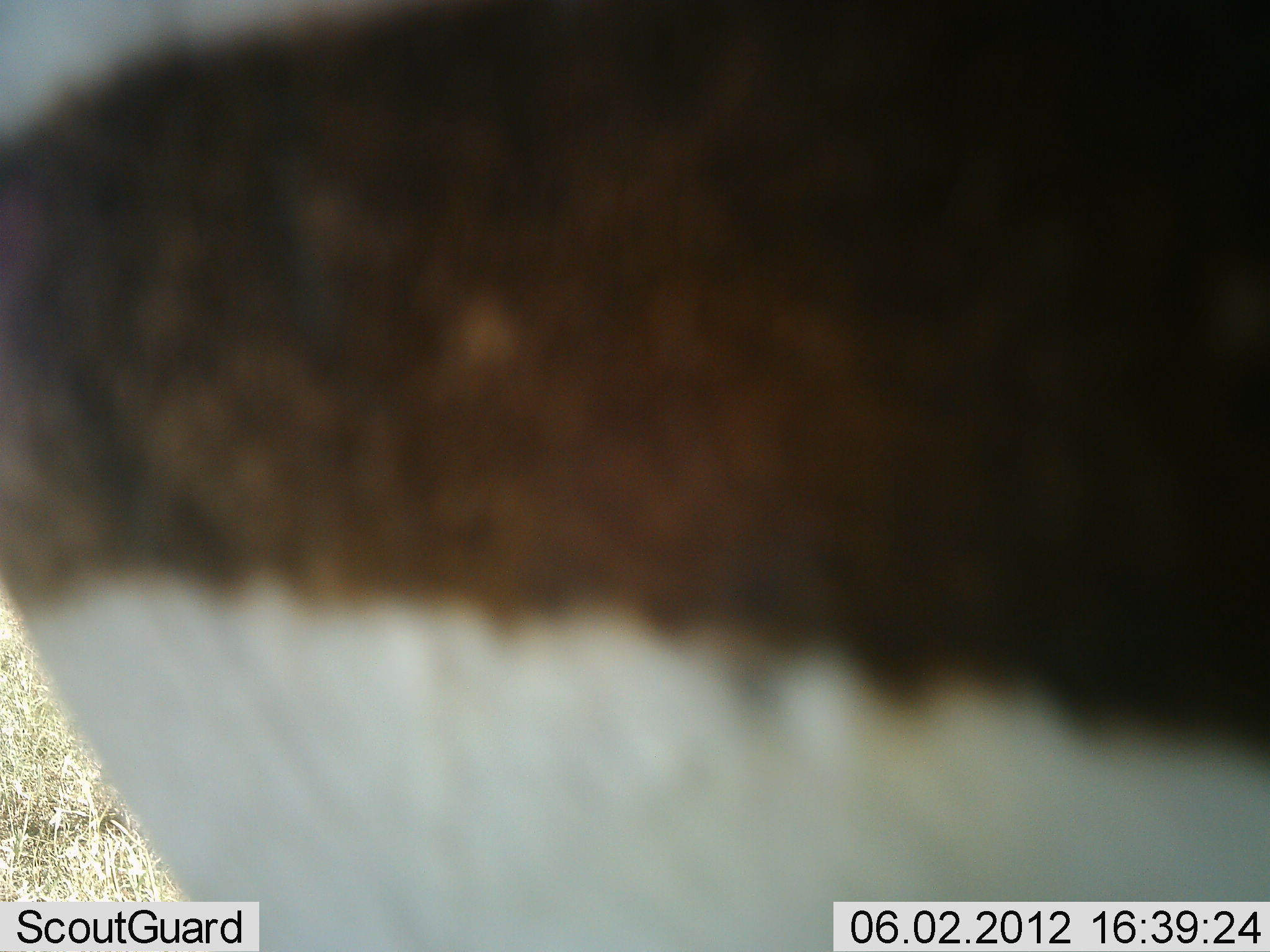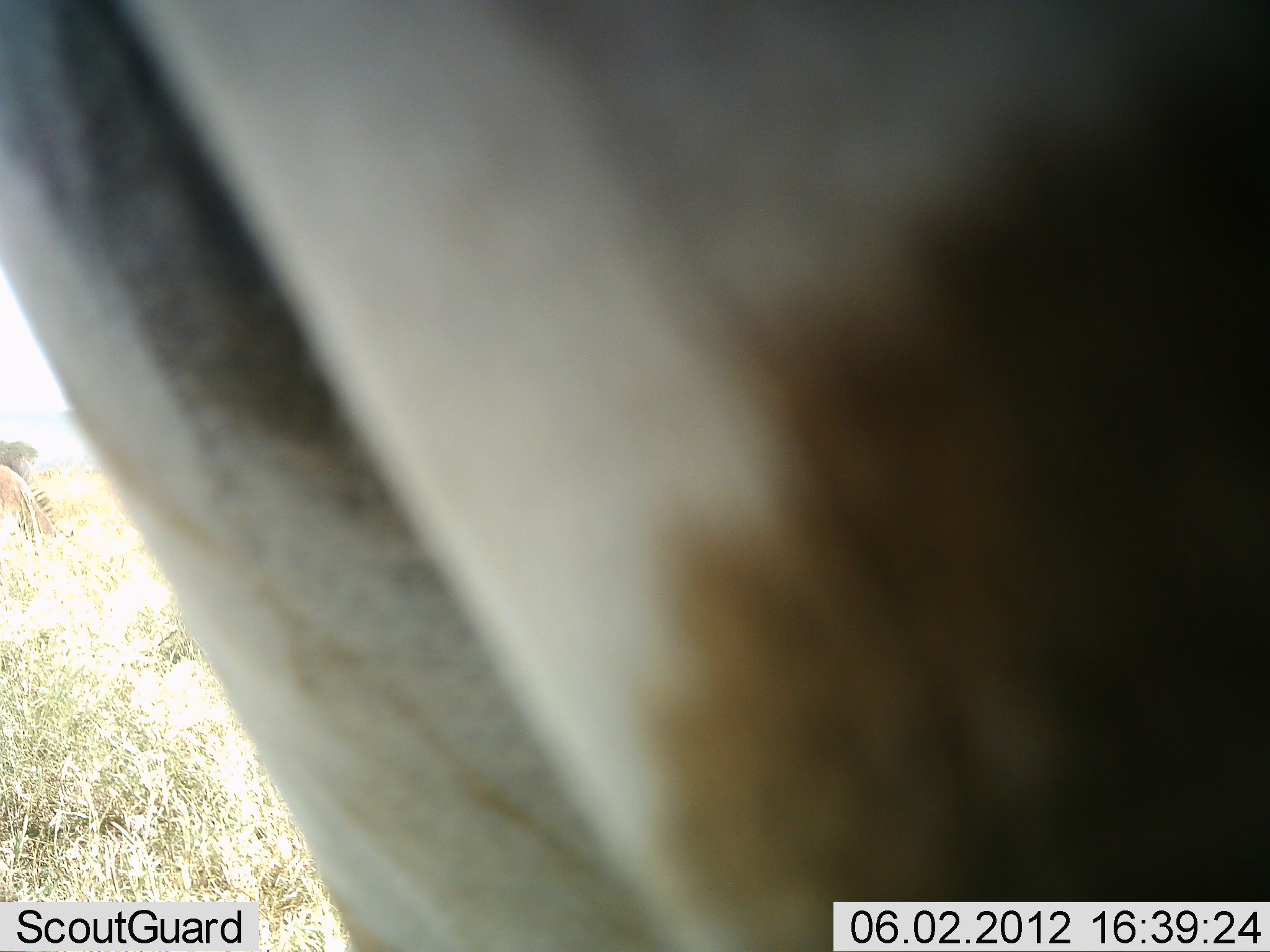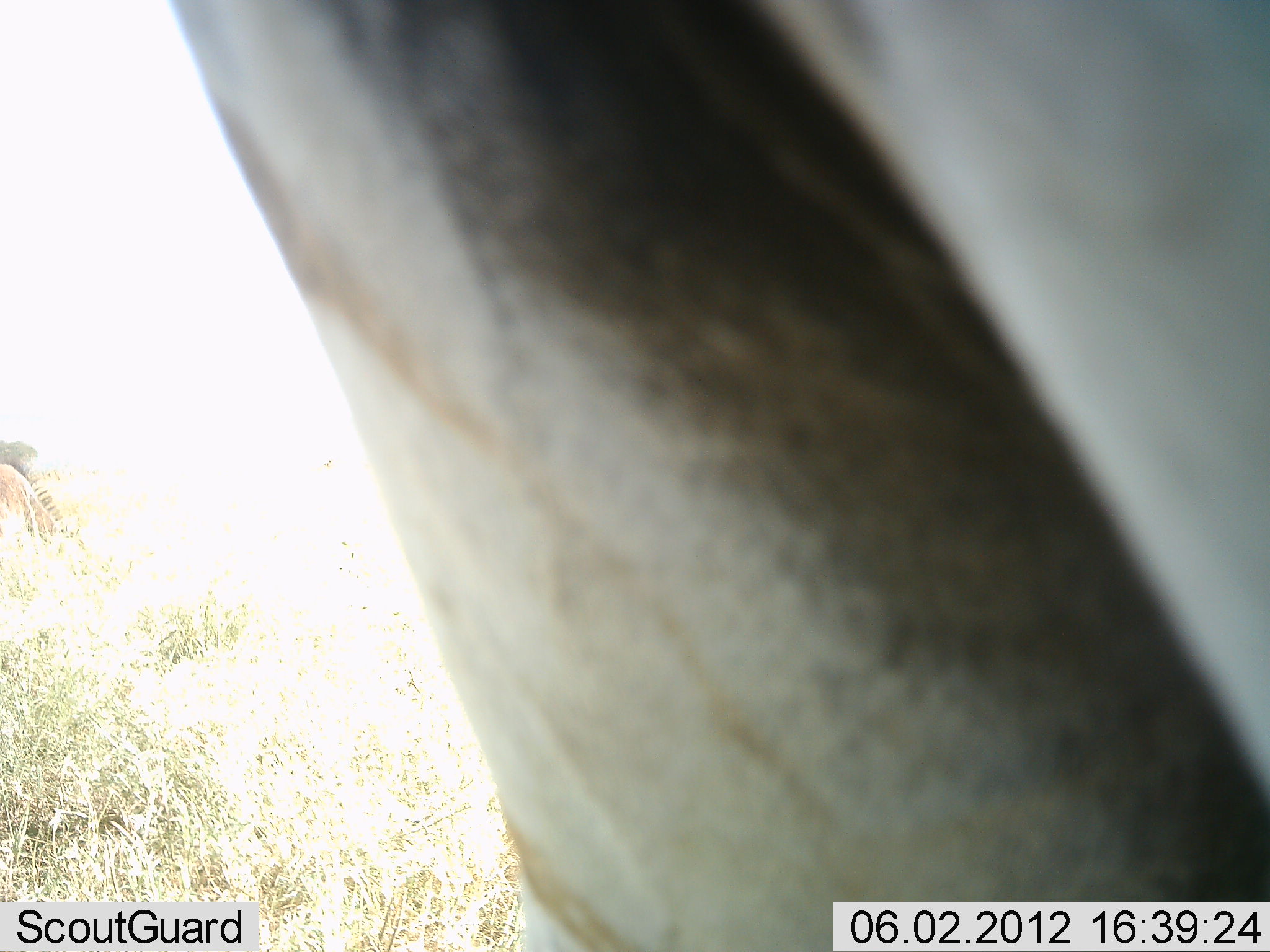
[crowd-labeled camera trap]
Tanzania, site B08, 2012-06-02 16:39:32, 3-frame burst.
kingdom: Animalia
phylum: Chordata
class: Mammalia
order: Perissodactyla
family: Equidae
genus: Equus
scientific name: Equus quagga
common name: plains zebra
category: zebra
Zebra (plains zebra) (Equus quagga), count 1. Behavior (volunteer vote fractions): standing 100%, resting 0%, moving 0%, interacting 0%. Young present (vote fraction): 0%. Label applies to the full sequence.